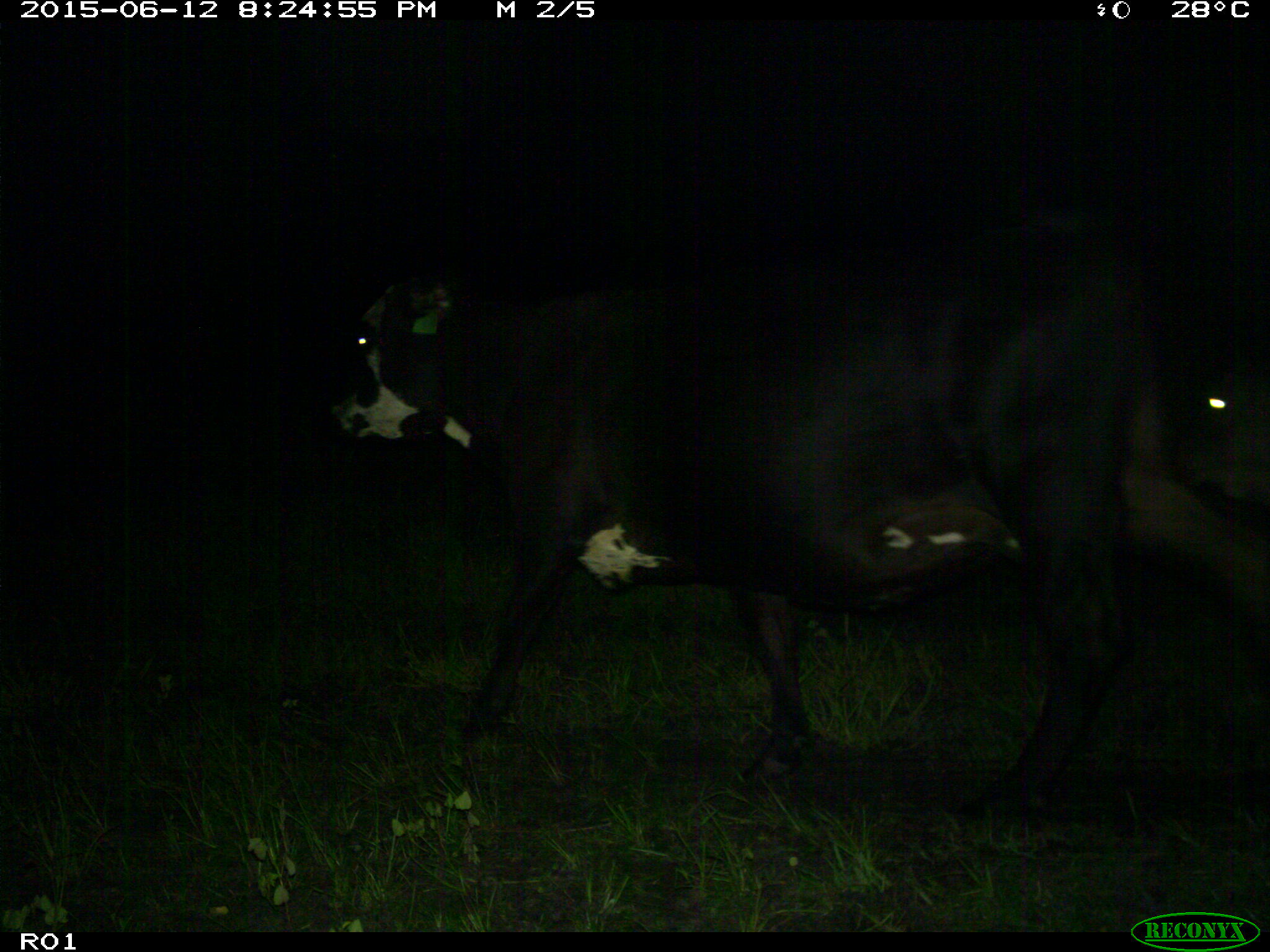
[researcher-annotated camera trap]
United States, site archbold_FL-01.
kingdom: Animalia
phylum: Chordata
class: Mammalia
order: Artiodactyla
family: Bovidae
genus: Bos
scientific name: Bos taurus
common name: domestic cow